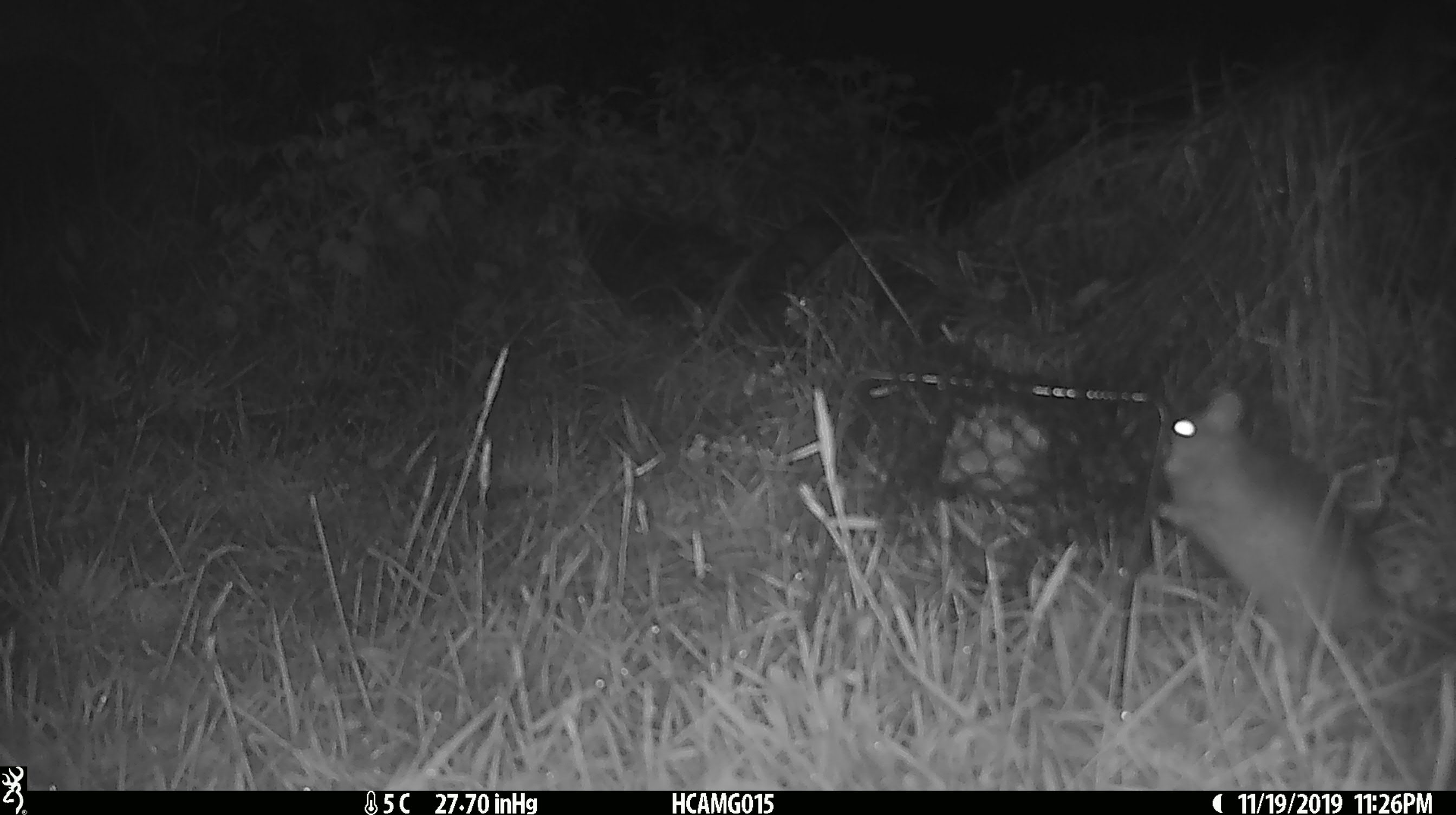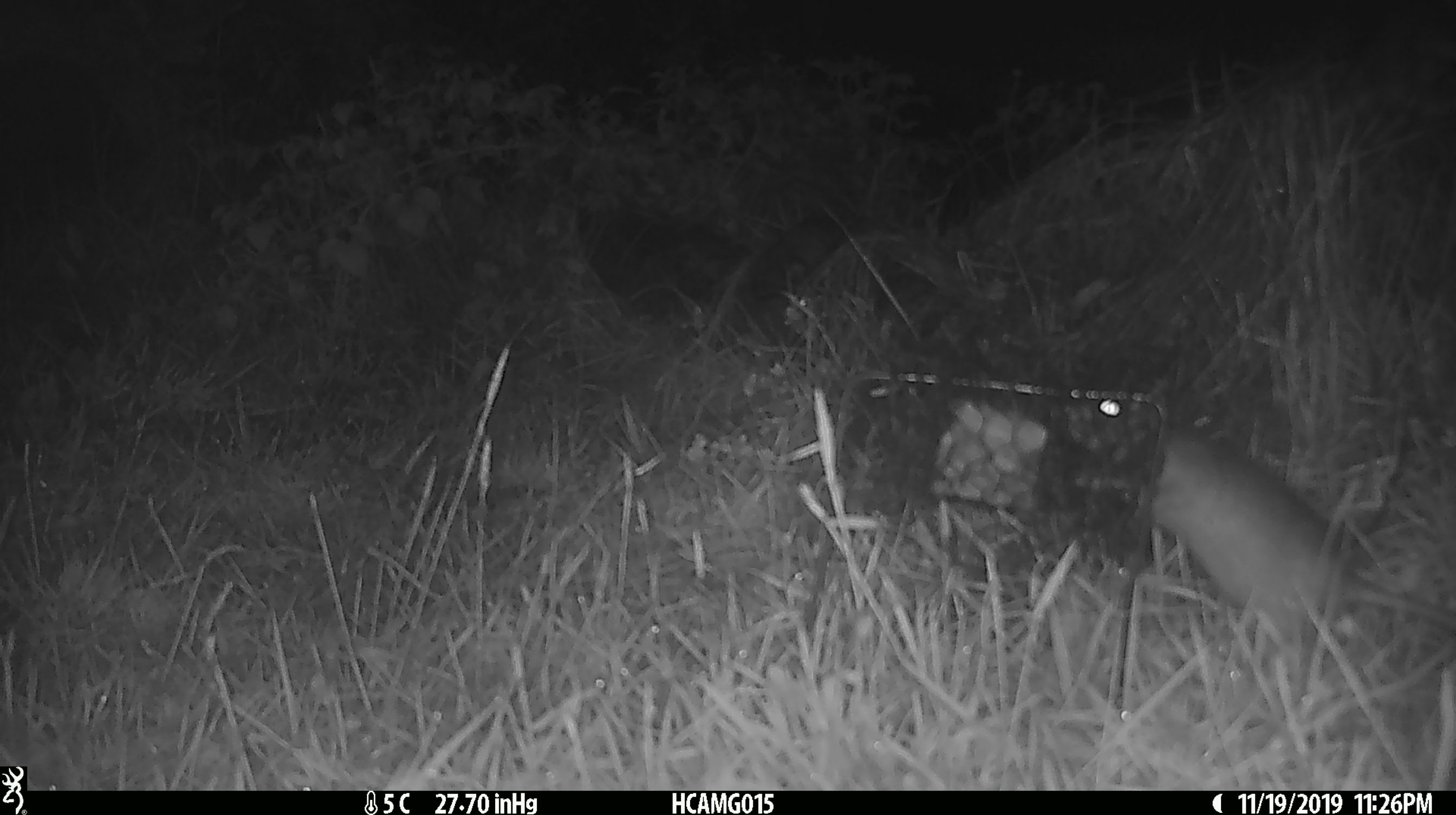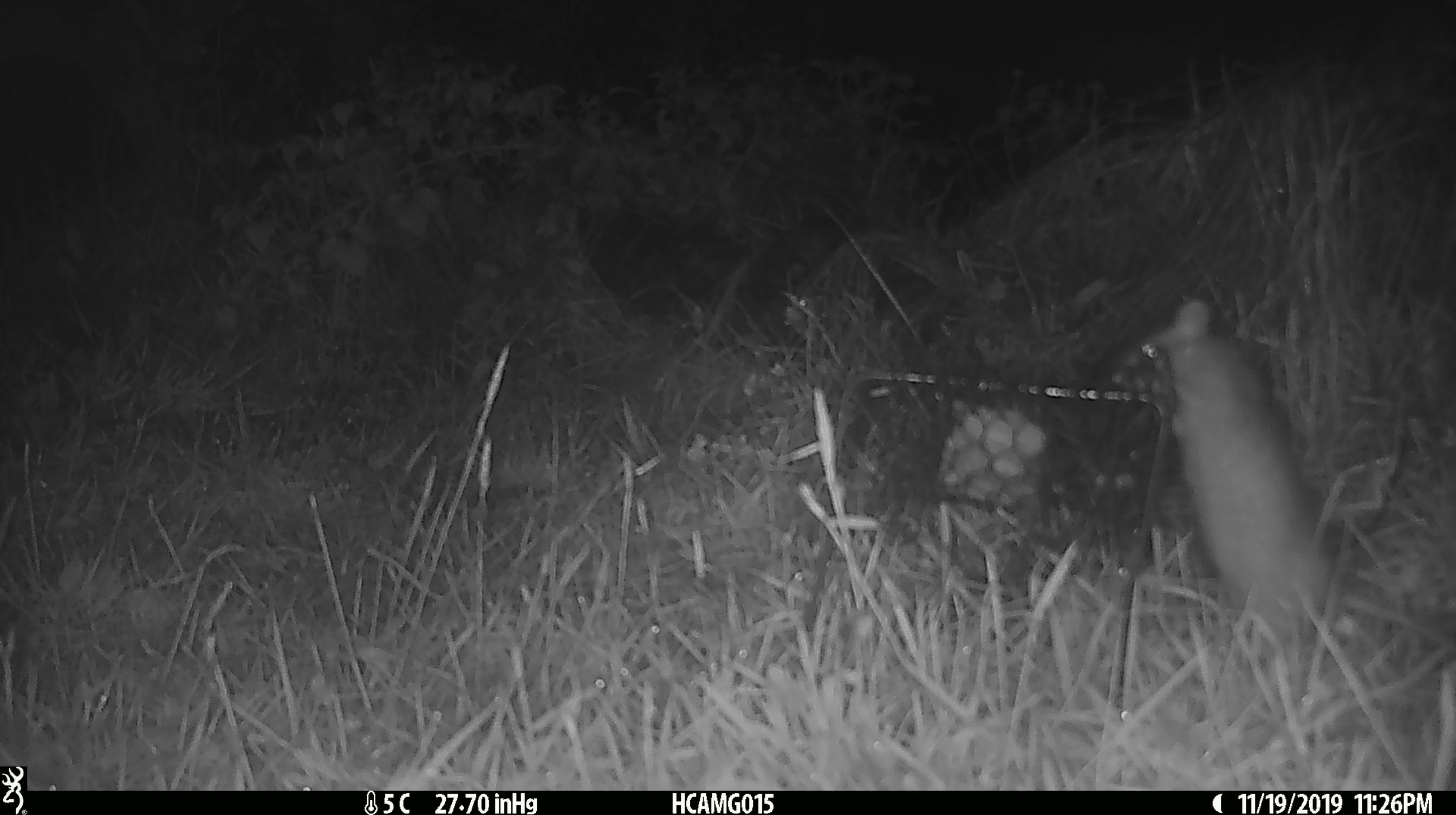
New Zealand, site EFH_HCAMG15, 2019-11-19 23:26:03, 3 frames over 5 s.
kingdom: Animalia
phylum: Chordata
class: Mammalia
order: Rodentia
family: Muridae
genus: Rattus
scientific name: Rattus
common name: rat